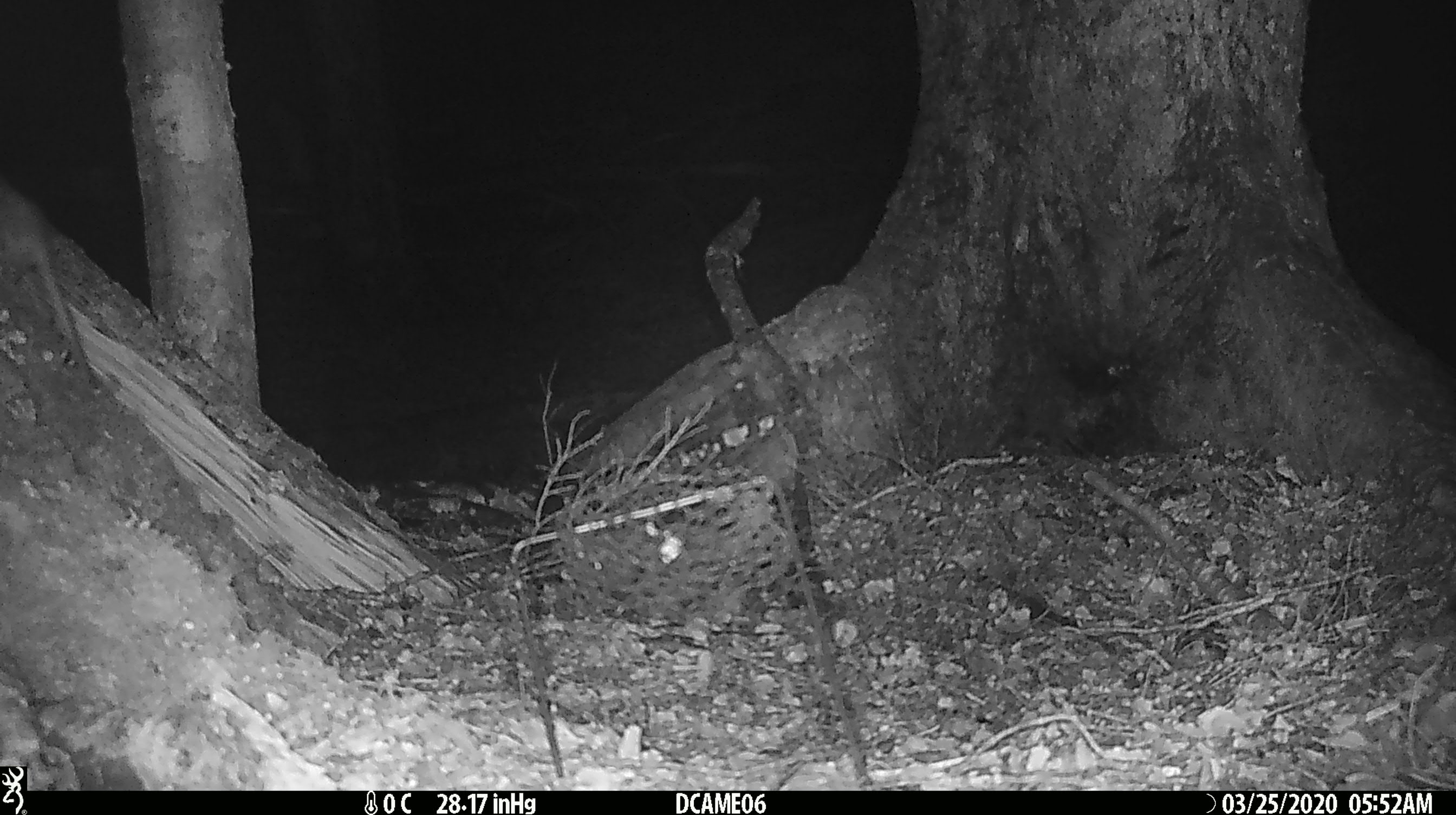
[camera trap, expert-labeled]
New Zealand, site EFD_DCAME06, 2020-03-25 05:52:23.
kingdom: Animalia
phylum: Chordata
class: Mammalia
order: Rodentia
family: Muridae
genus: Rattus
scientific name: Rattus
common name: rat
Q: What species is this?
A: Rat (Rattus).